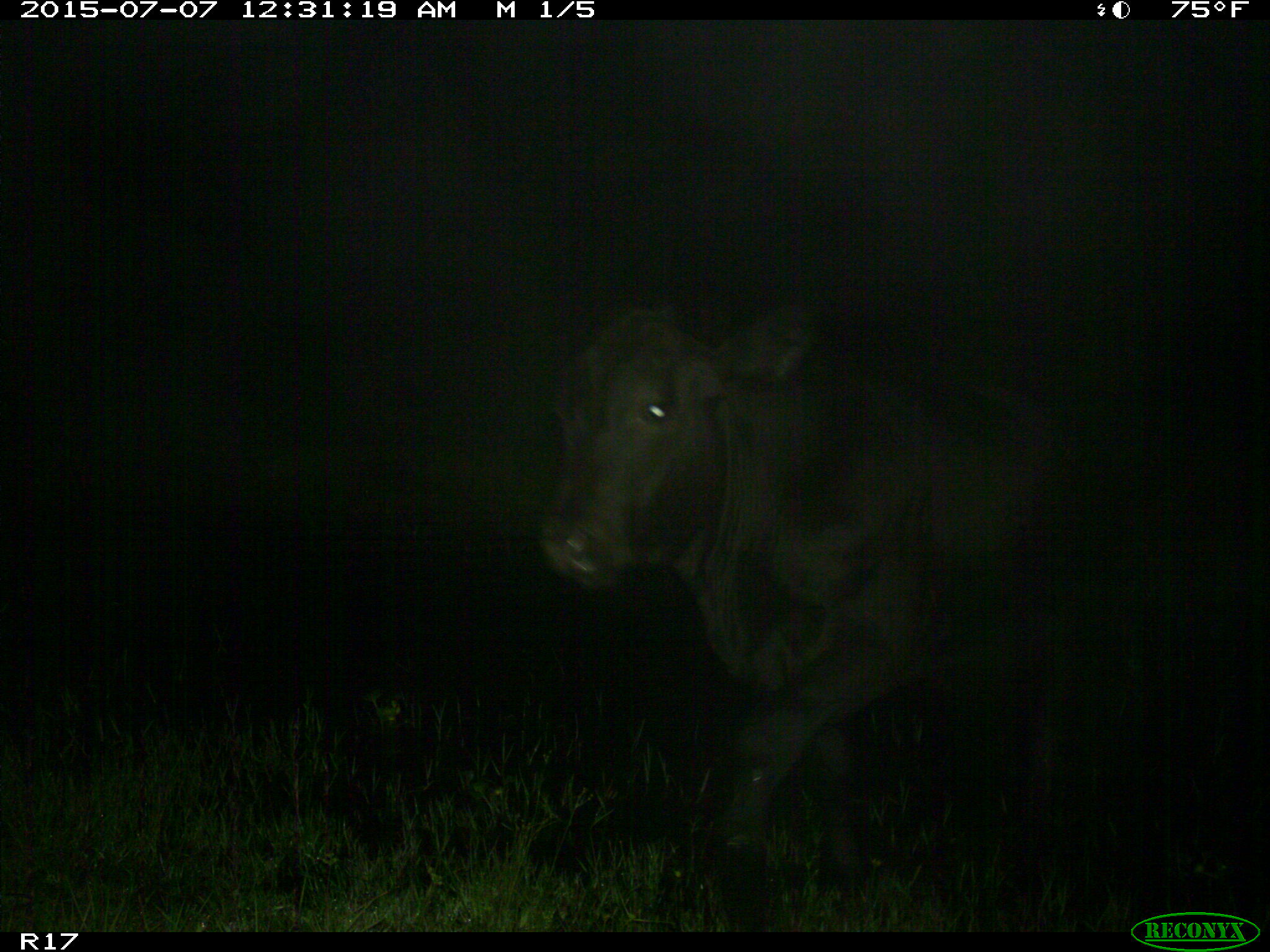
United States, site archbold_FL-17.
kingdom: Animalia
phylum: Chordata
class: Mammalia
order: Artiodactyla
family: Bovidae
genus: Bos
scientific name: Bos taurus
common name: domestic cow